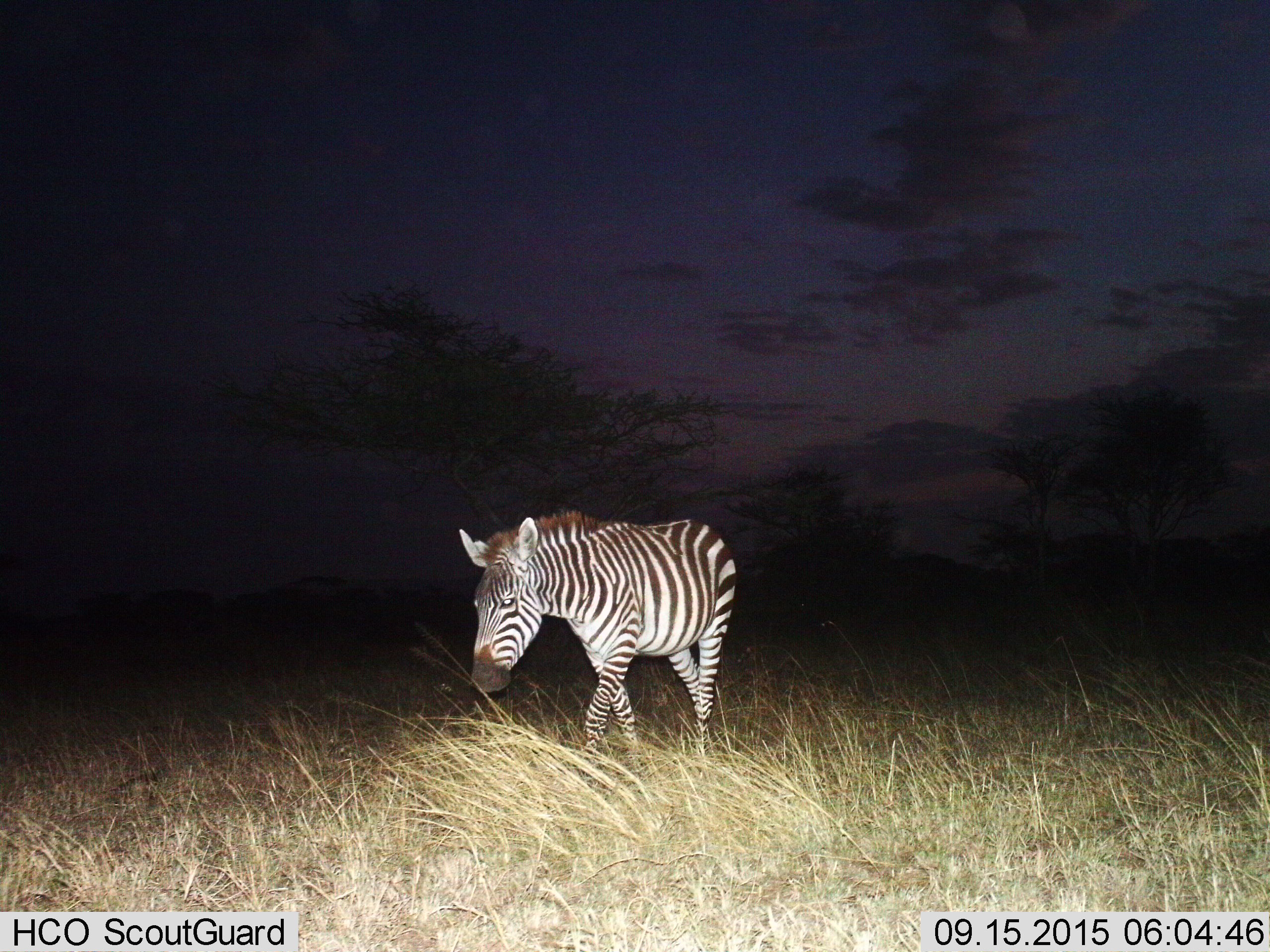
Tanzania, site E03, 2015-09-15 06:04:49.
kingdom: Animalia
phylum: Chordata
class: Mammalia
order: Perissodactyla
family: Equidae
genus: Equus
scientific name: Equus quagga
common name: plains zebra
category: zebra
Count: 1.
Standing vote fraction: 5%.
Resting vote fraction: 0%.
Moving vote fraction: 95%.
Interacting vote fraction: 0%.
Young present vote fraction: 0%.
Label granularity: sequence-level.